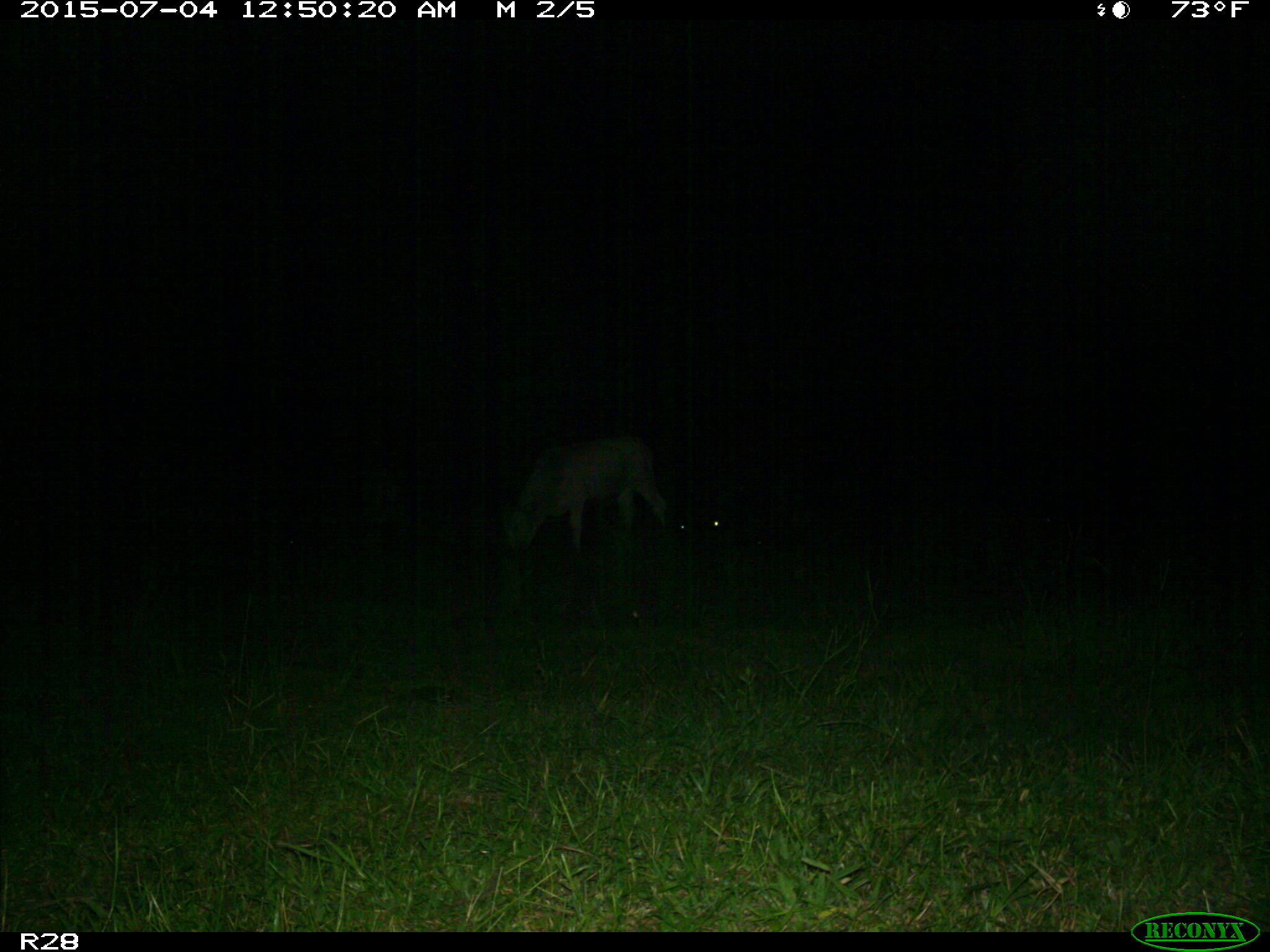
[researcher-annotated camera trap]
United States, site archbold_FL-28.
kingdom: Animalia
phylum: Chordata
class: Mammalia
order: Artiodactyla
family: Bovidae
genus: Bos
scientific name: Bos taurus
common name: domestic cow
Bos taurus (domestic cow).